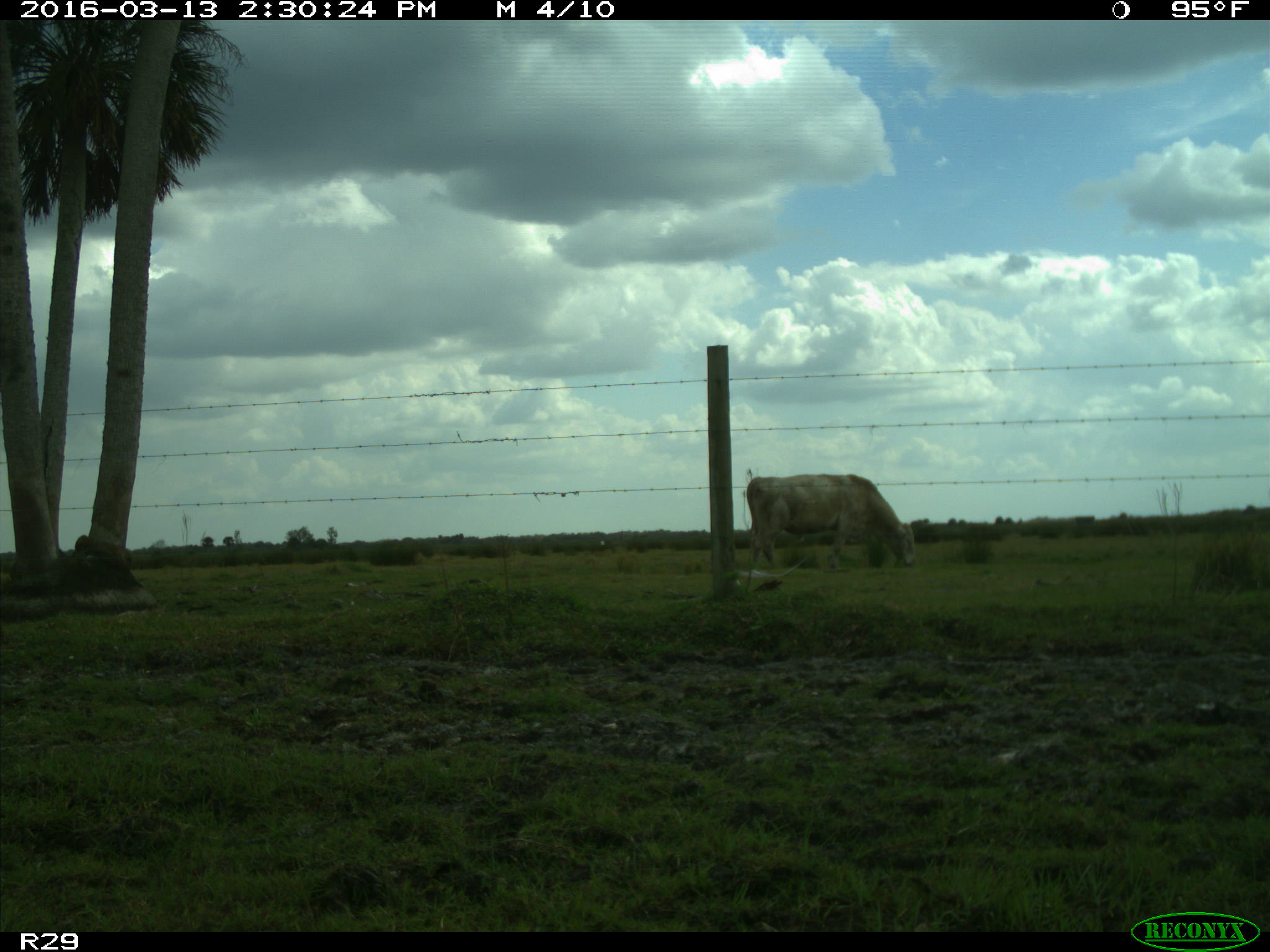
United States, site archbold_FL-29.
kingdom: Animalia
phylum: Chordata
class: Mammalia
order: Artiodactyla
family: Bovidae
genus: Bos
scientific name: Bos taurus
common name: domestic cow